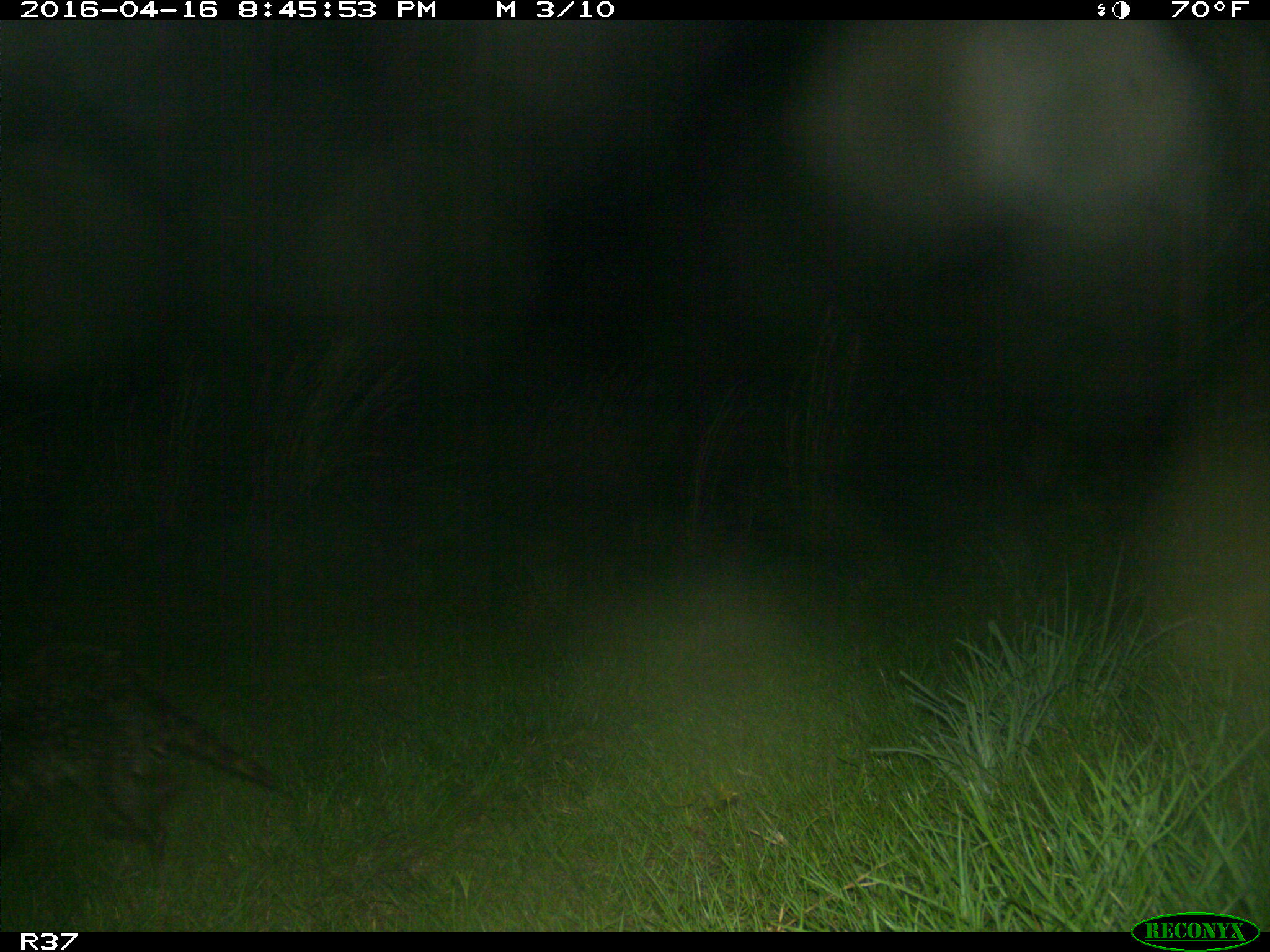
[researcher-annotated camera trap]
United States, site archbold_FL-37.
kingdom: Animalia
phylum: Chordata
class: Mammalia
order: Carnivora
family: Procyonidae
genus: Procyon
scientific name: Procyon lotor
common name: common raccoon